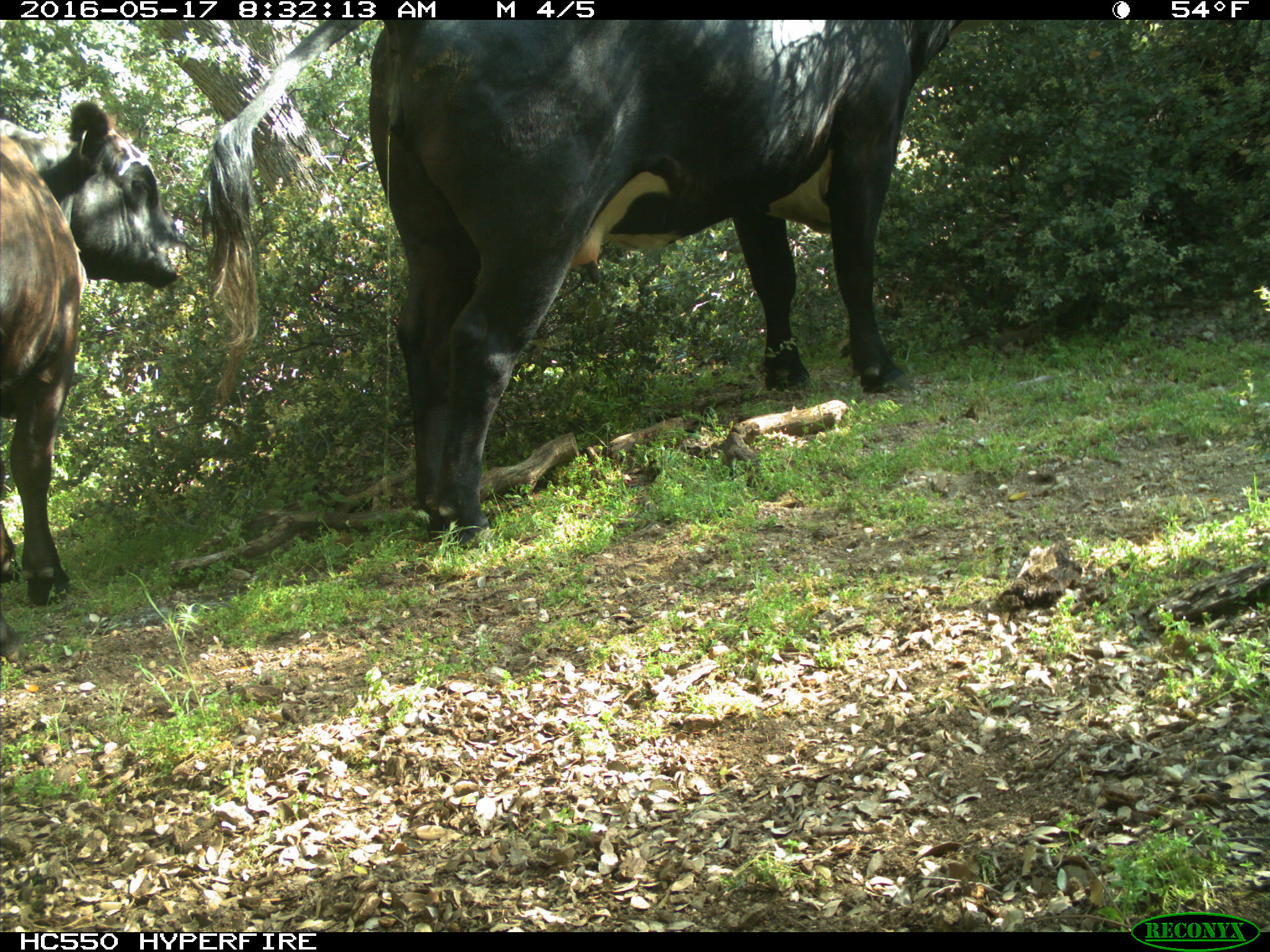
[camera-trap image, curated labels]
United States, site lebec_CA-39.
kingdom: Animalia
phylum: Chordata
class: Mammalia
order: Artiodactyla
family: Bovidae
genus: Bos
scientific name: Bos taurus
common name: domestic cow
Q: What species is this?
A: Bos taurus (domestic cow).